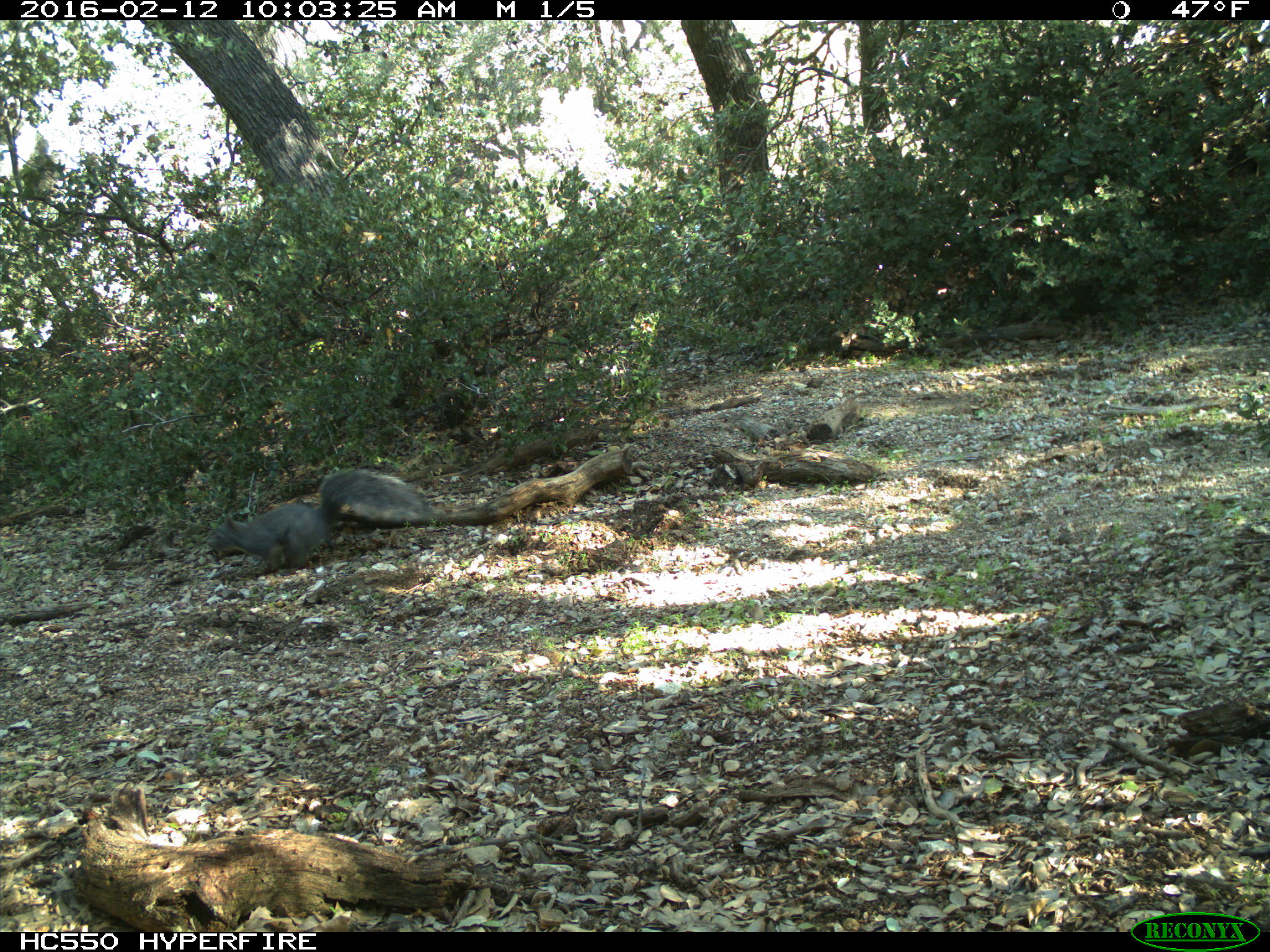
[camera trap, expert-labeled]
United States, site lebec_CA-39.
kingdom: Animalia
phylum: Chordata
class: Mammalia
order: Rodentia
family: Sciuridae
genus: Sciurus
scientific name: Sciurus carolinensis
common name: eastern gray squirrel